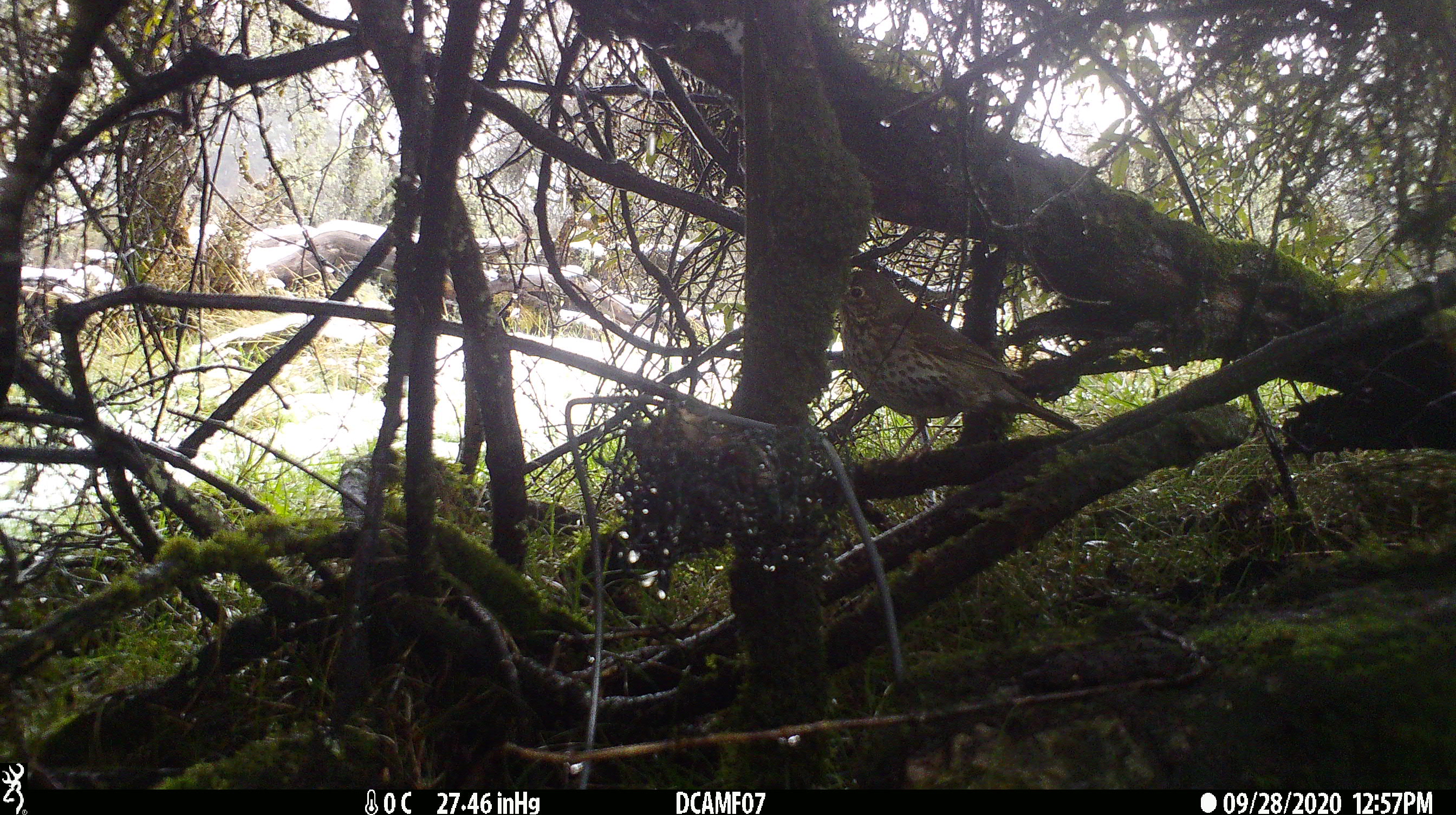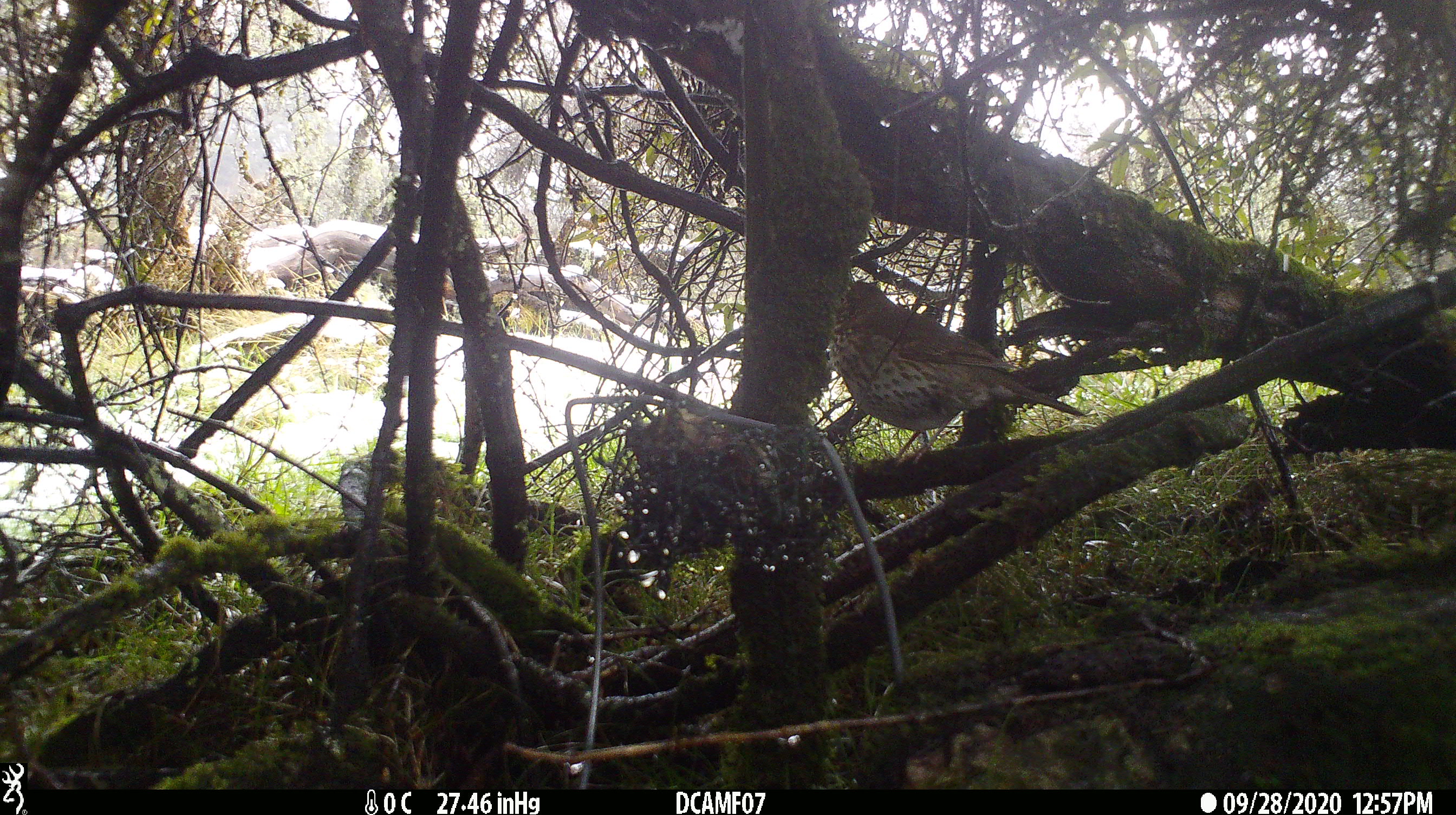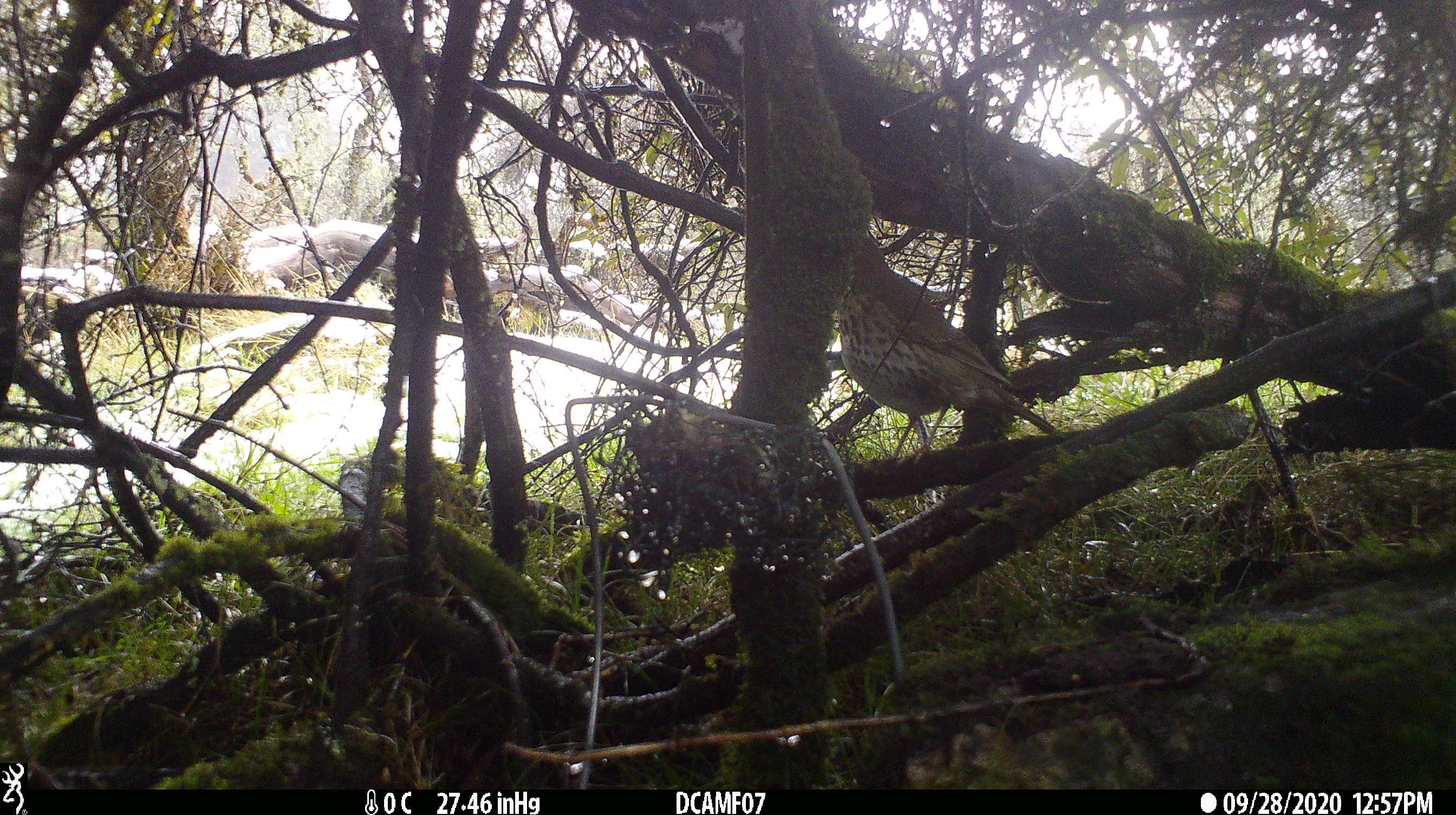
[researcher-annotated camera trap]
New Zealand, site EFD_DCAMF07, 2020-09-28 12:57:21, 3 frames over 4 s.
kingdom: Animalia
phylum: Chordata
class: Aves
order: Passeriformes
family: Turdidae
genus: Turdus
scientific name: Turdus philomelos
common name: song thrush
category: thrush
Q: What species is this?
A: Thrush (song thrush) (Turdus philomelos).